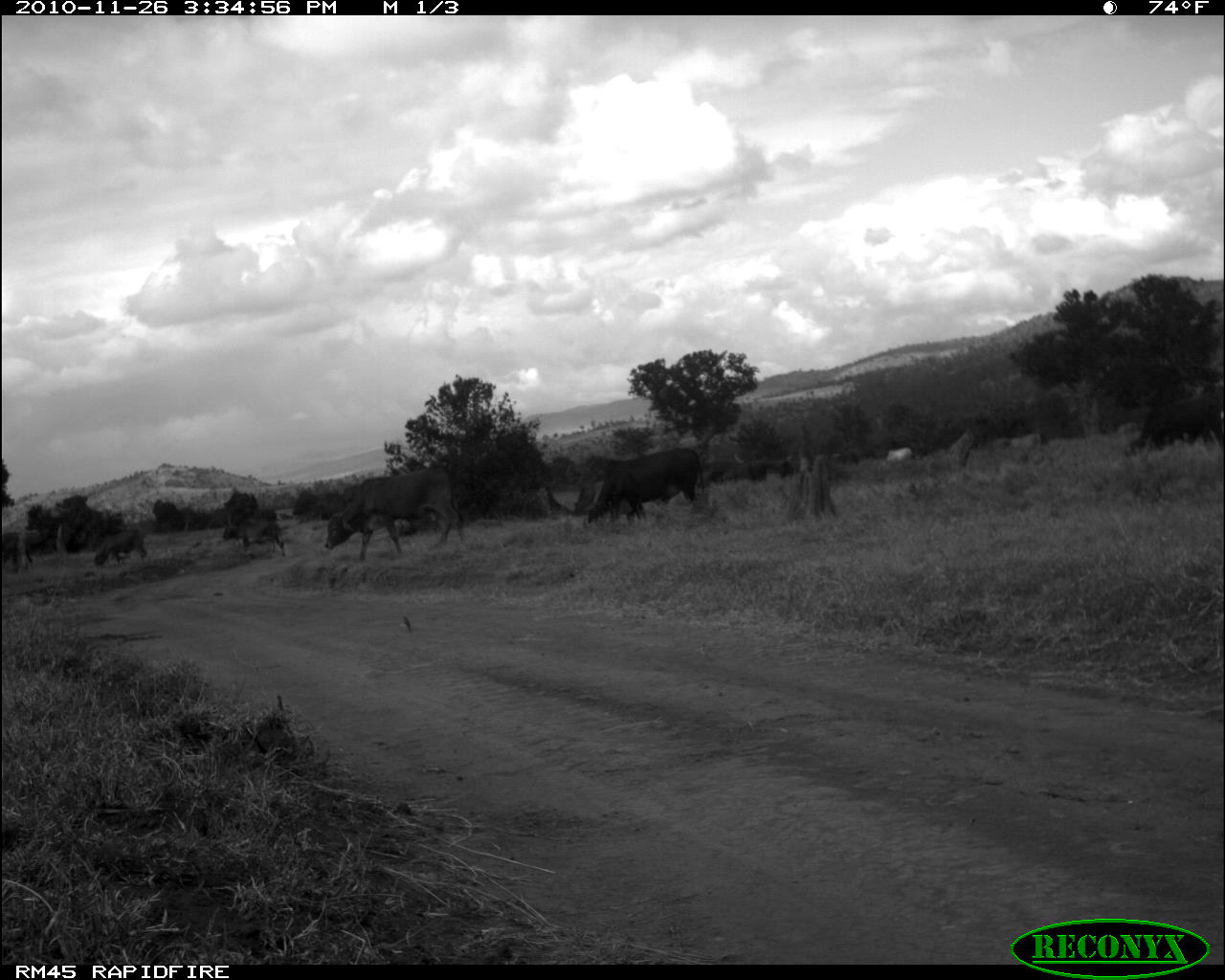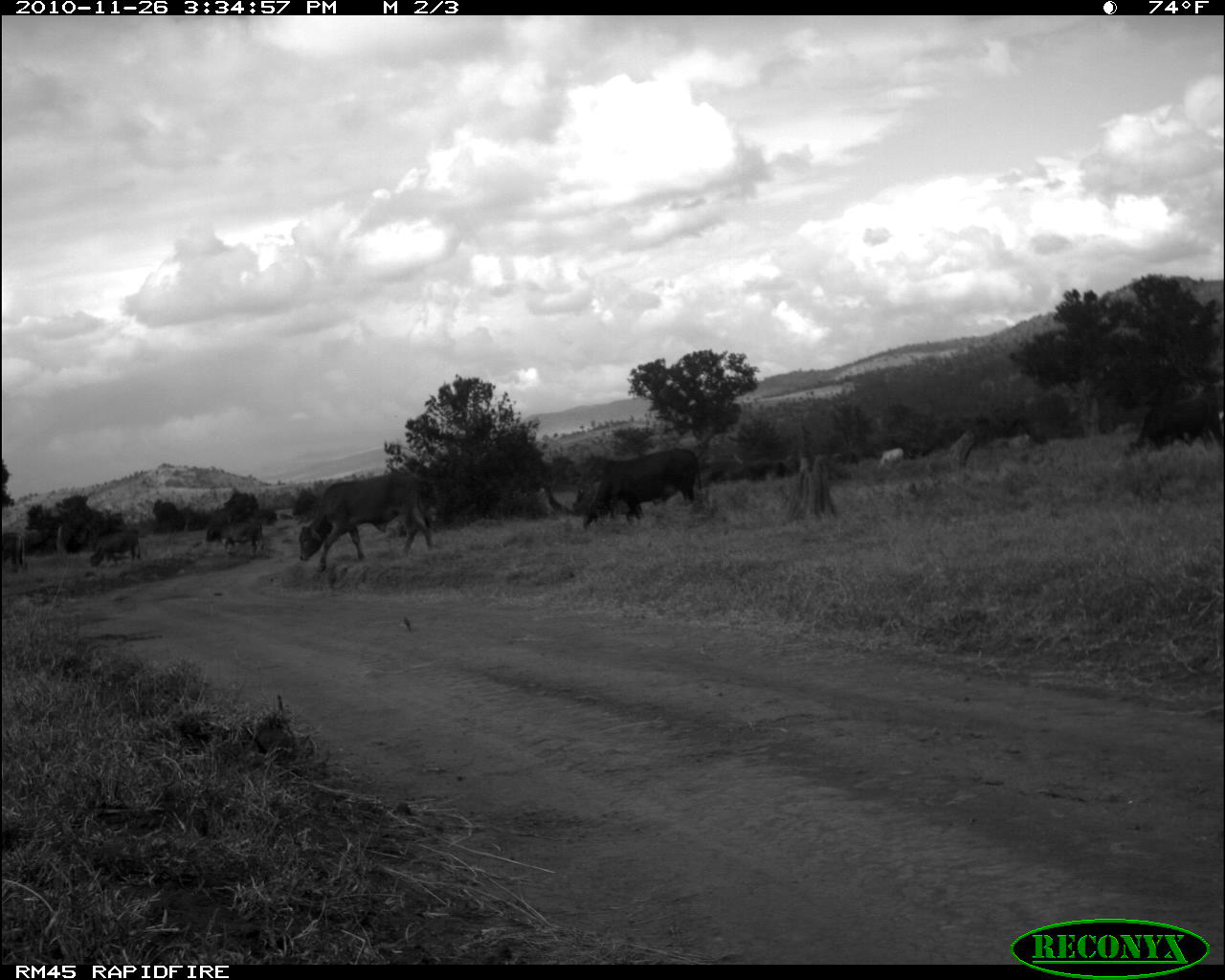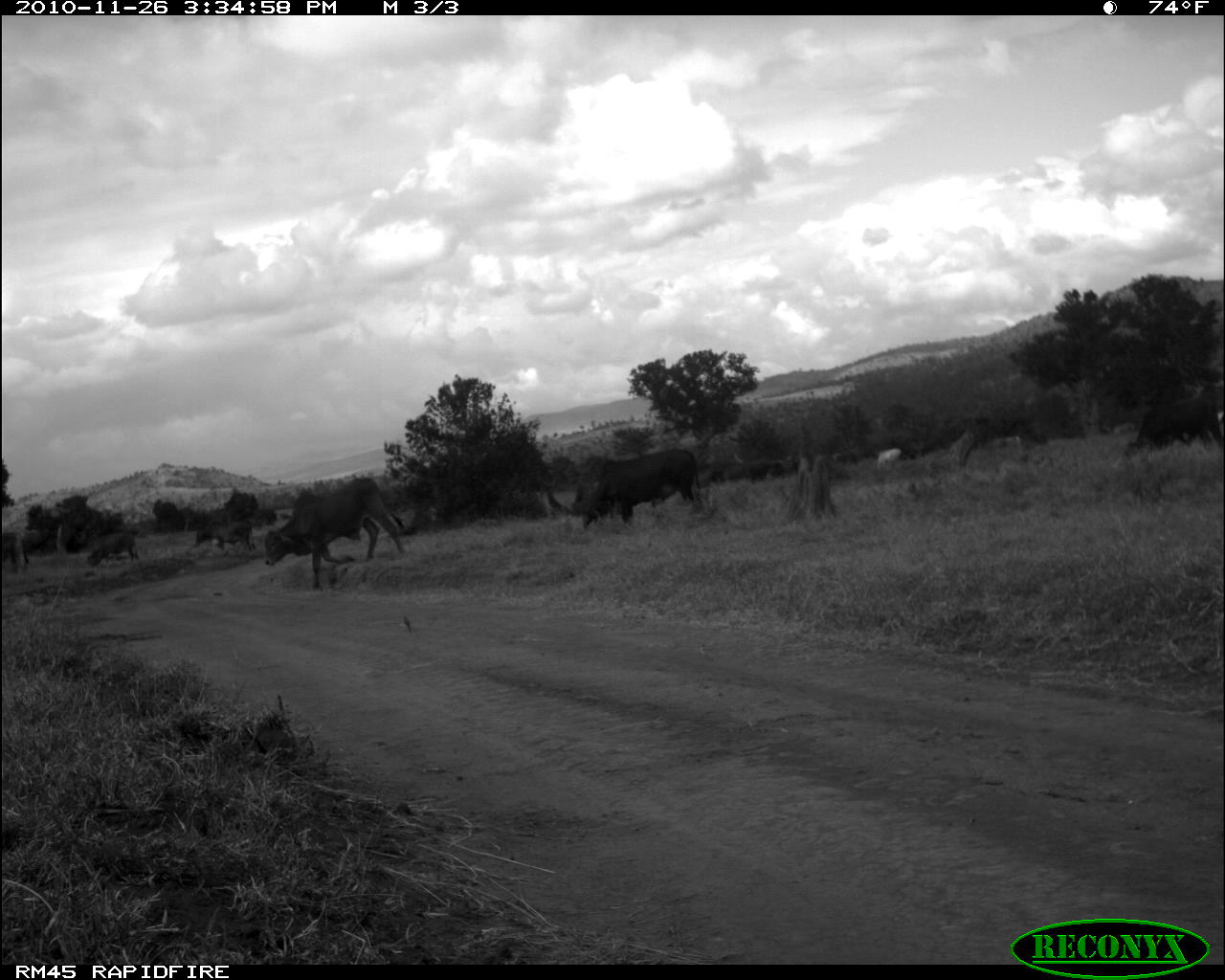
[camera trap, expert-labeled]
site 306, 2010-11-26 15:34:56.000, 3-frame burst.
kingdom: Animalia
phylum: Chordata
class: Mammalia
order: Artiodactyla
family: Bovidae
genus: Bos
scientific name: Bos taurus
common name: domestic cattle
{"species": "Bos taurus (domestic cattle)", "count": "9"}